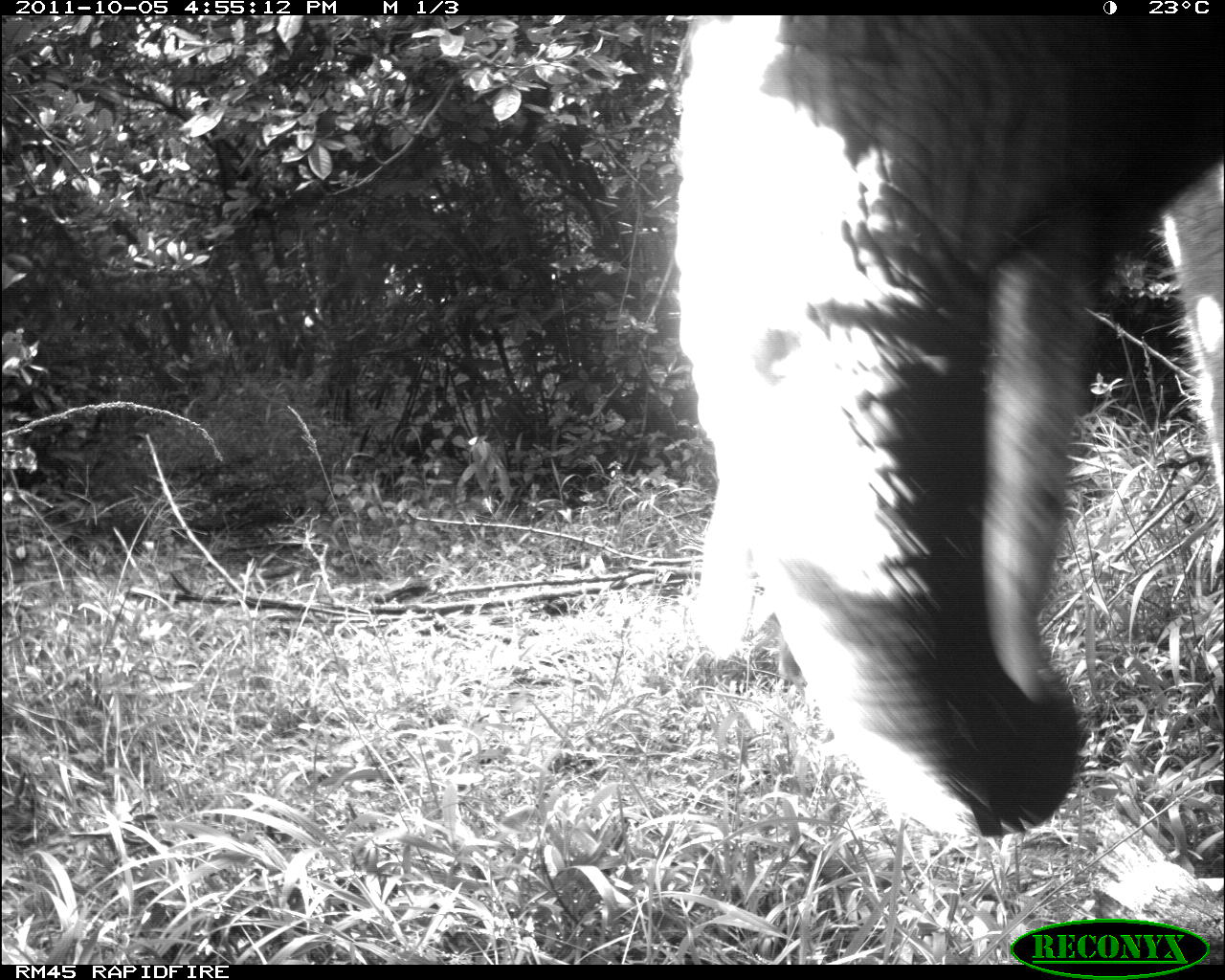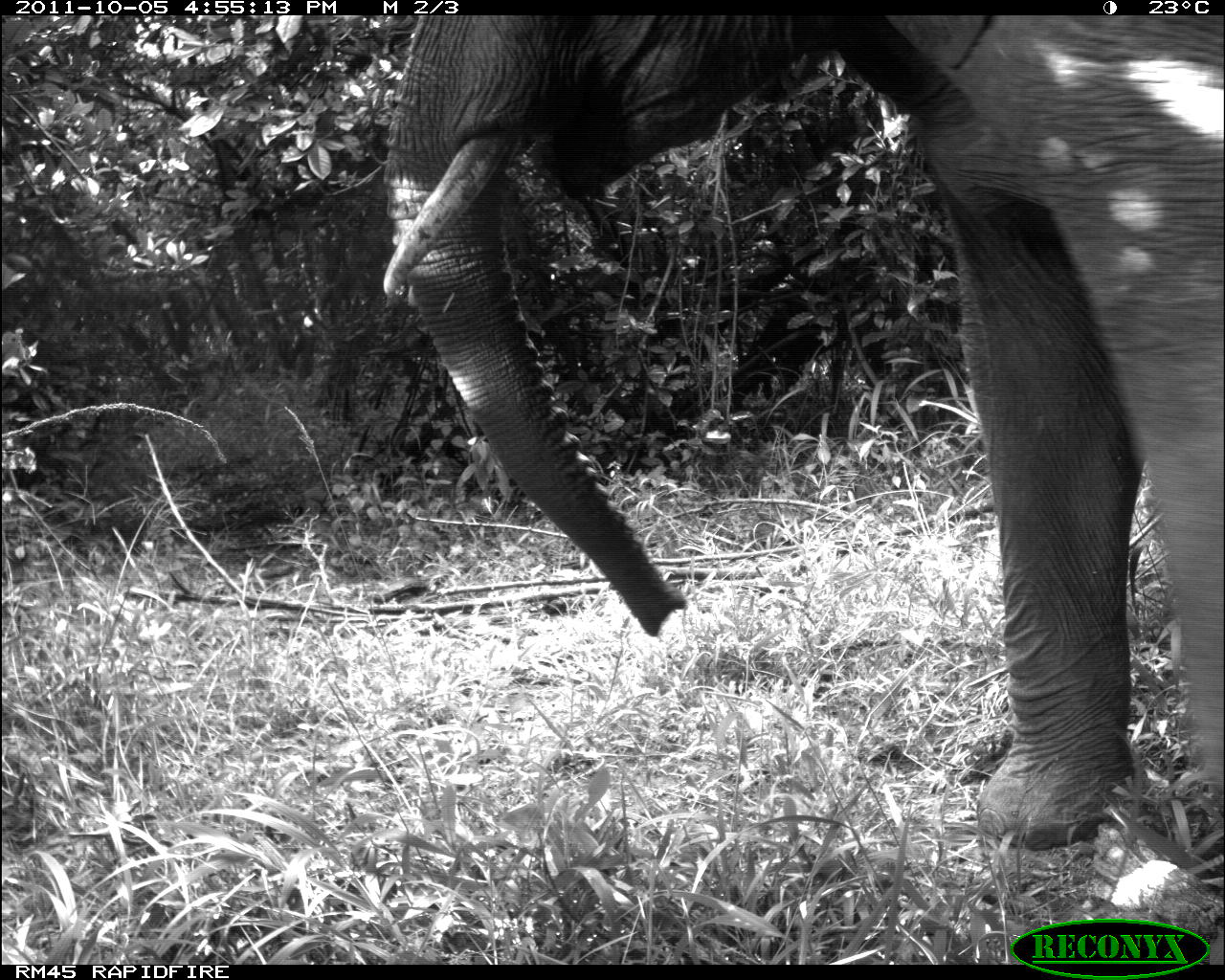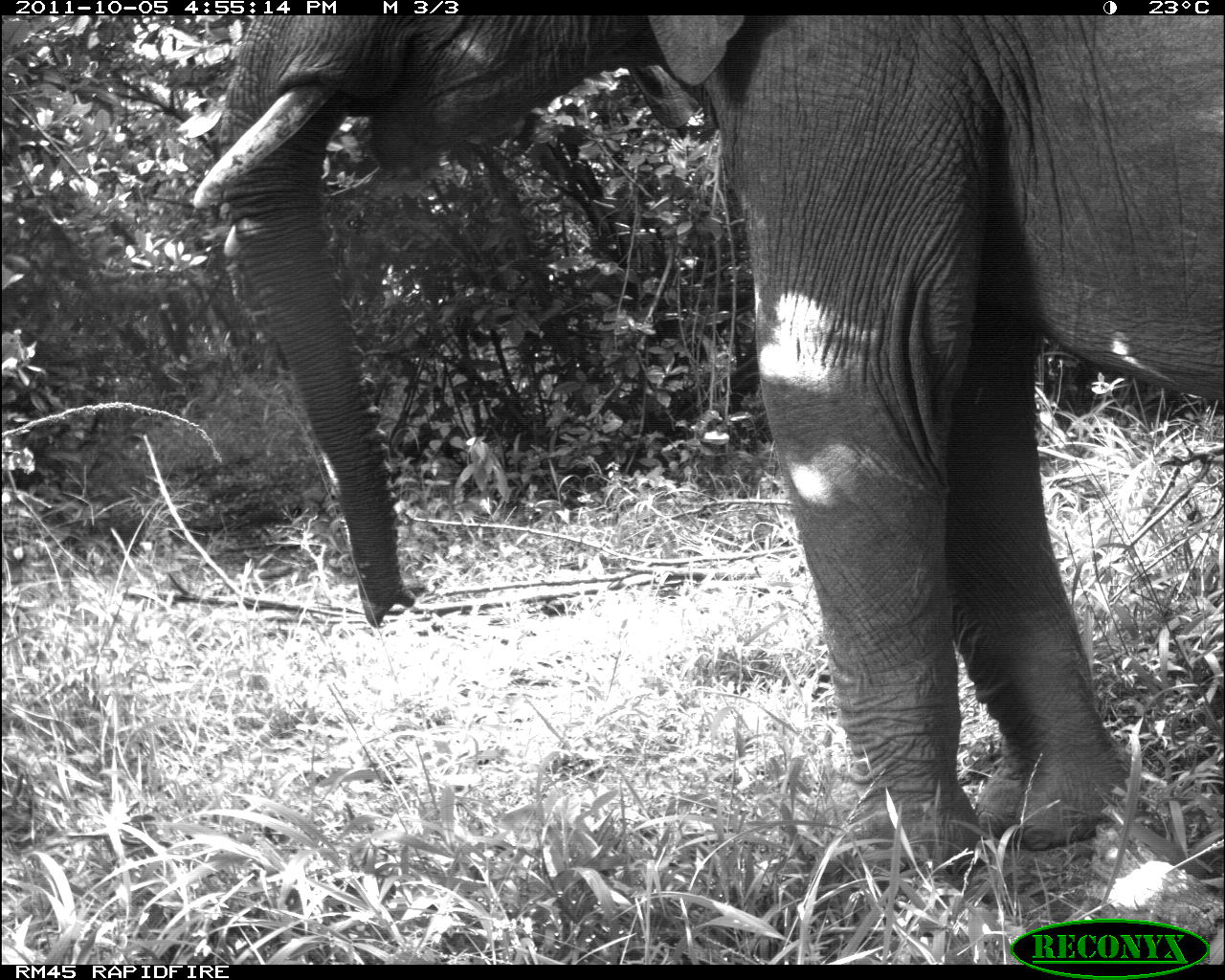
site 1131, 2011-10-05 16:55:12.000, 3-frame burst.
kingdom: Animalia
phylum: Chordata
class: Mammalia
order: Proboscidea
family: Elephantidae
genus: Loxodonta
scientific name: Loxodonta africana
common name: african bush elephant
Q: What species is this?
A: Loxodonta africana (african bush elephant).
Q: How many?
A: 1.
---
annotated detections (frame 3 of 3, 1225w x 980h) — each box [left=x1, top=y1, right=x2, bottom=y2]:
loxodonta africana: [left=188, top=12, right=1219, bottom=875]